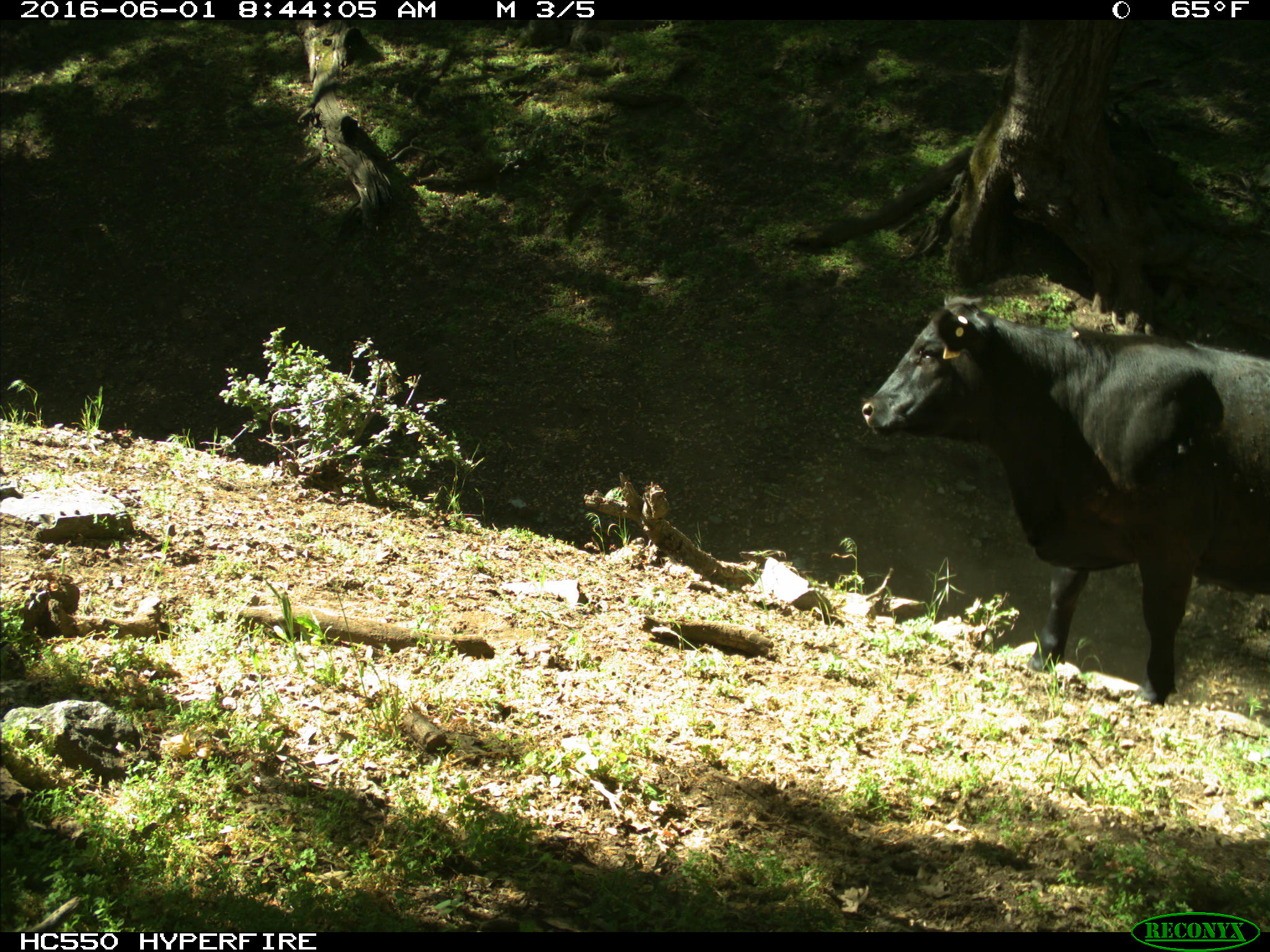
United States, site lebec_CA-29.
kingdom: Animalia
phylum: Chordata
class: Mammalia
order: Artiodactyla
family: Bovidae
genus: Bos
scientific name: Bos taurus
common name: domestic cow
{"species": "Bos taurus (domestic cow)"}